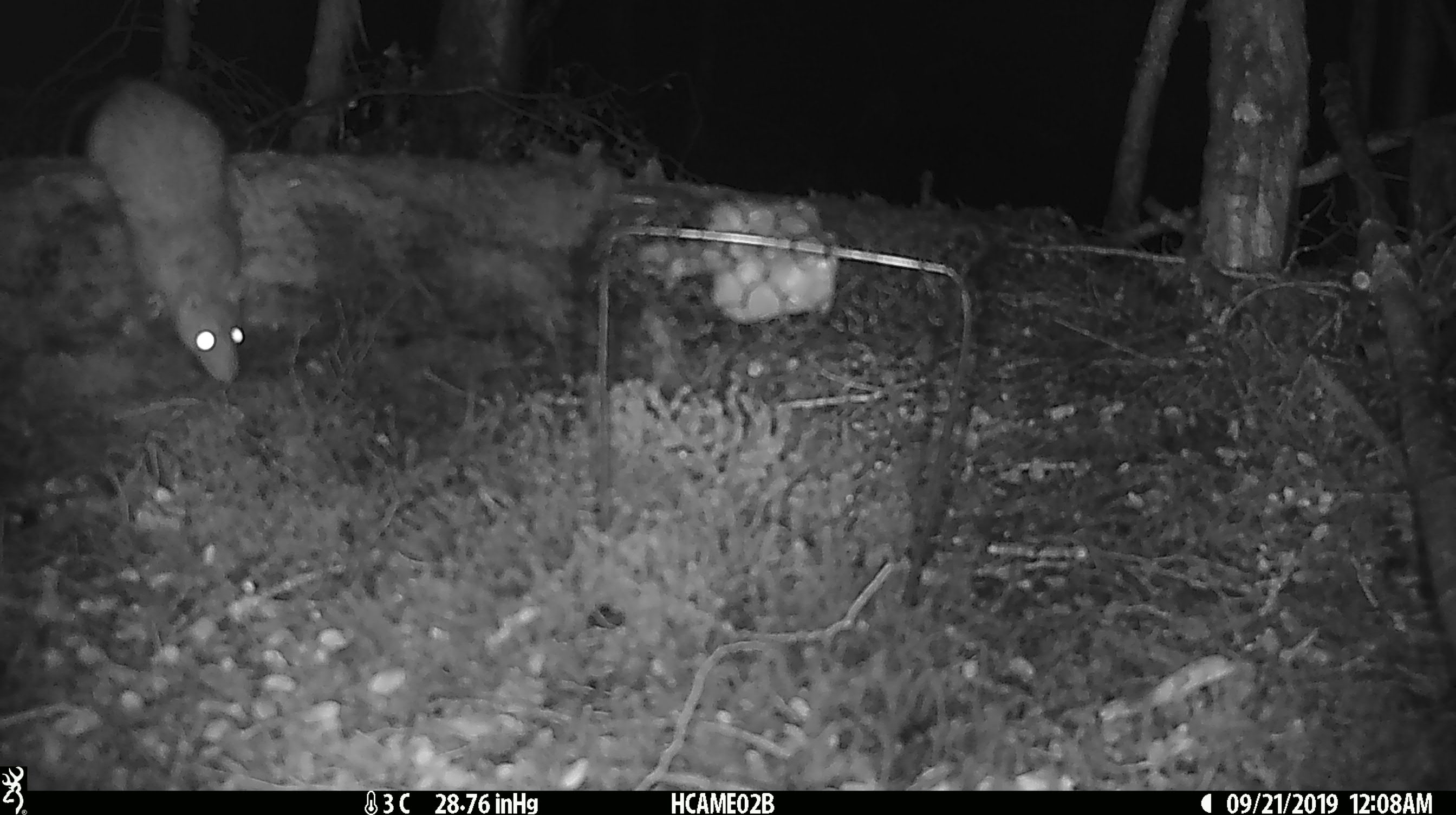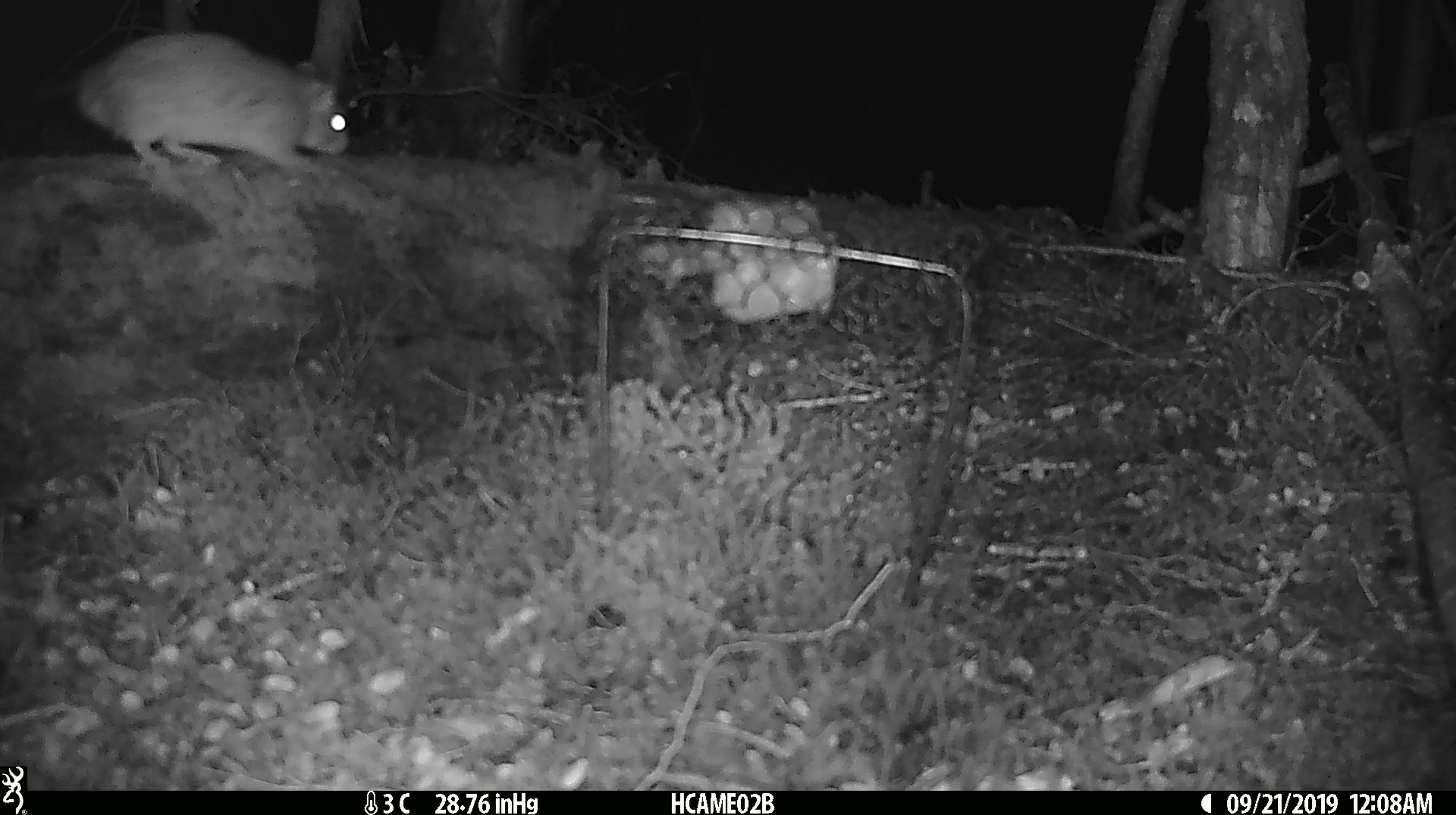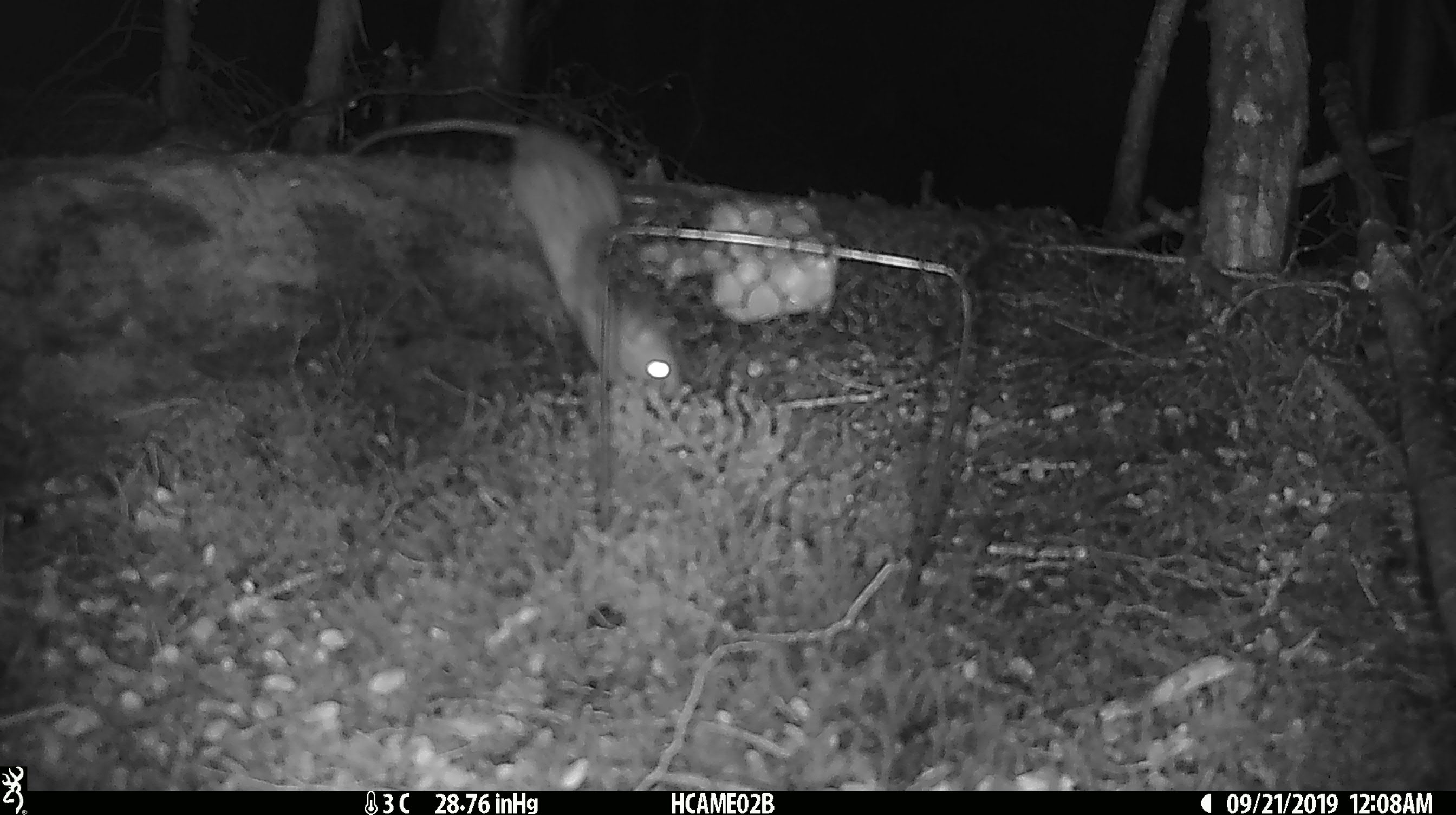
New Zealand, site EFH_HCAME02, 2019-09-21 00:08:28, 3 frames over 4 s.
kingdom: Animalia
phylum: Chordata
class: Mammalia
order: Rodentia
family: Muridae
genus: Rattus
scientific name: Rattus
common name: rat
Rat (Rattus).